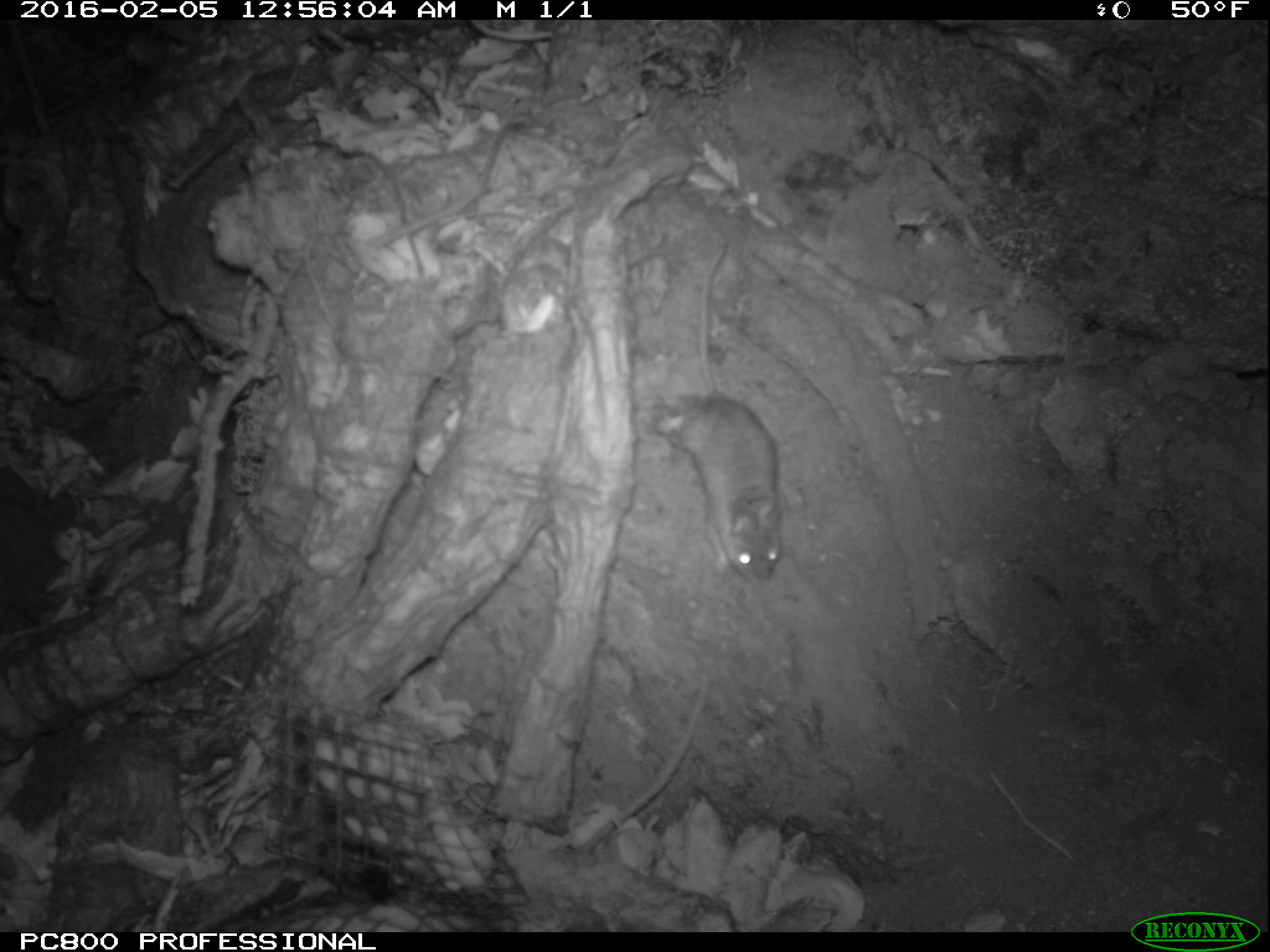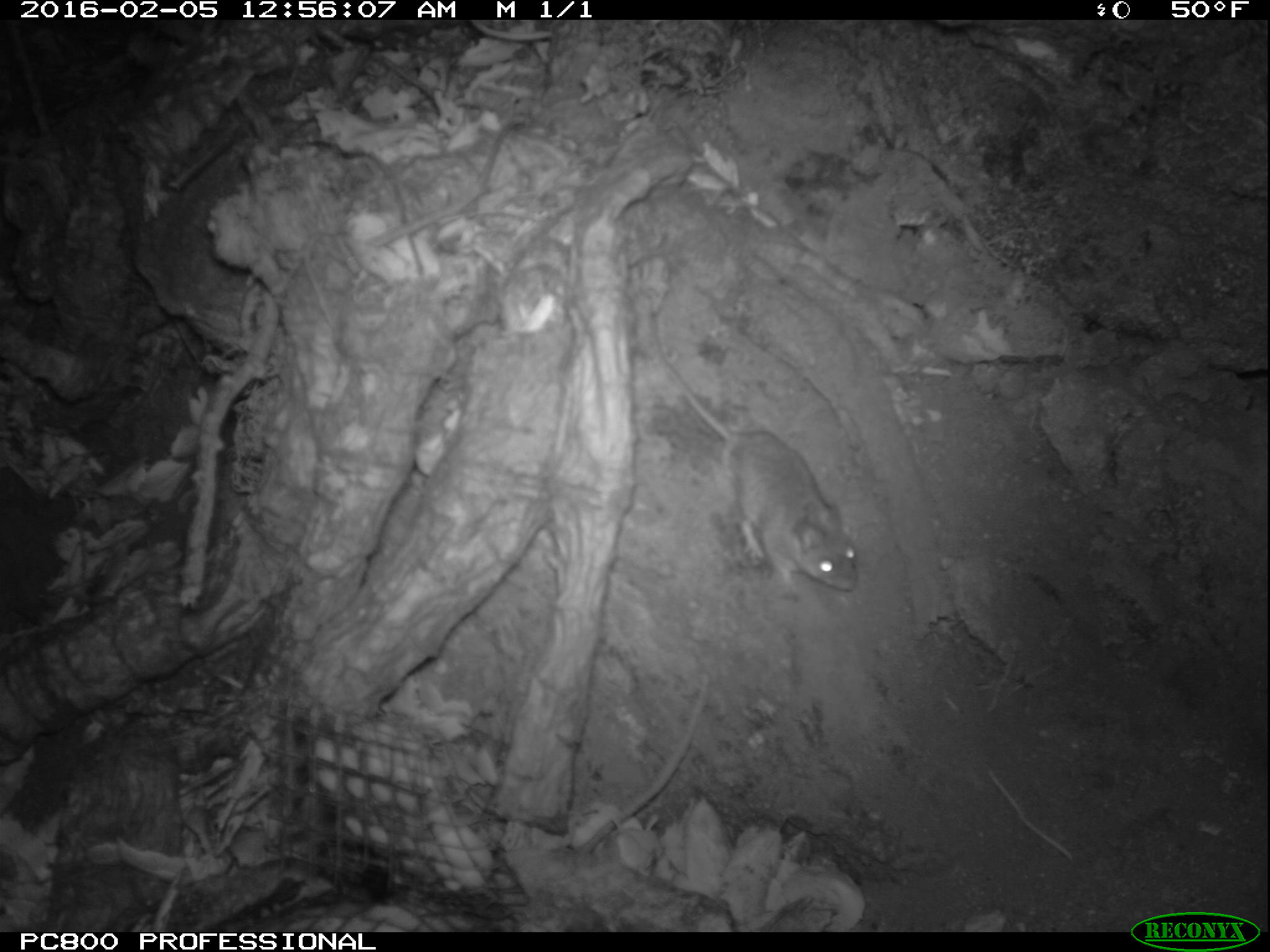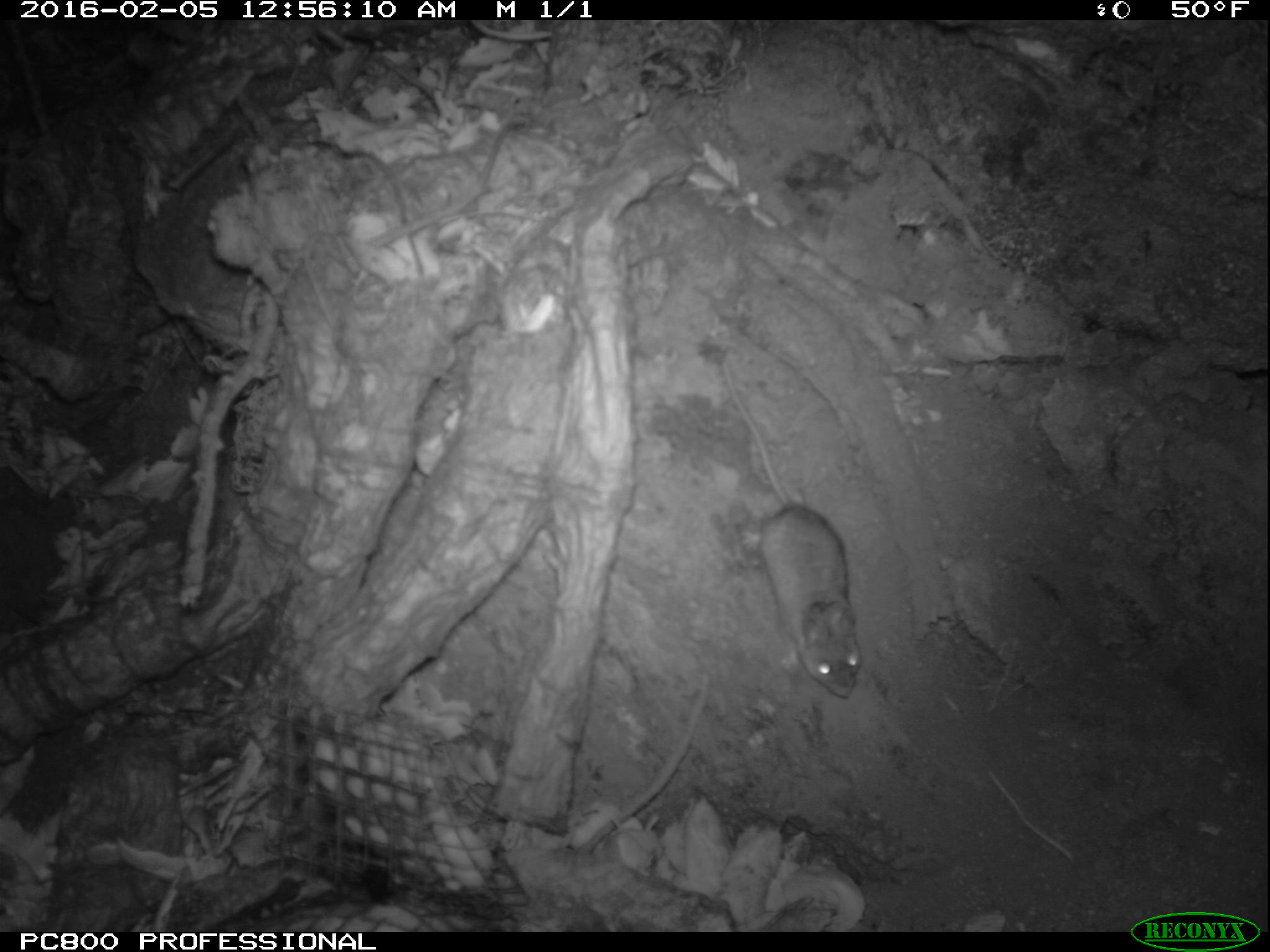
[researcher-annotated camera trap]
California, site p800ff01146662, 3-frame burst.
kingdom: Animalia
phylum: Chordata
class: Mammalia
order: Rodentia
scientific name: Rodentia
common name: rodent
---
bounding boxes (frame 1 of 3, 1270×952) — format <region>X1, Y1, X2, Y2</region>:
rodent: <region>652, 226, 781, 585</region>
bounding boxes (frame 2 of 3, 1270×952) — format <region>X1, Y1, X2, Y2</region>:
rodent: <region>649, 310, 858, 597</region>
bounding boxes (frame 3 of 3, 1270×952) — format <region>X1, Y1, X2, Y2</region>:
rodent: <region>721, 358, 861, 697</region>